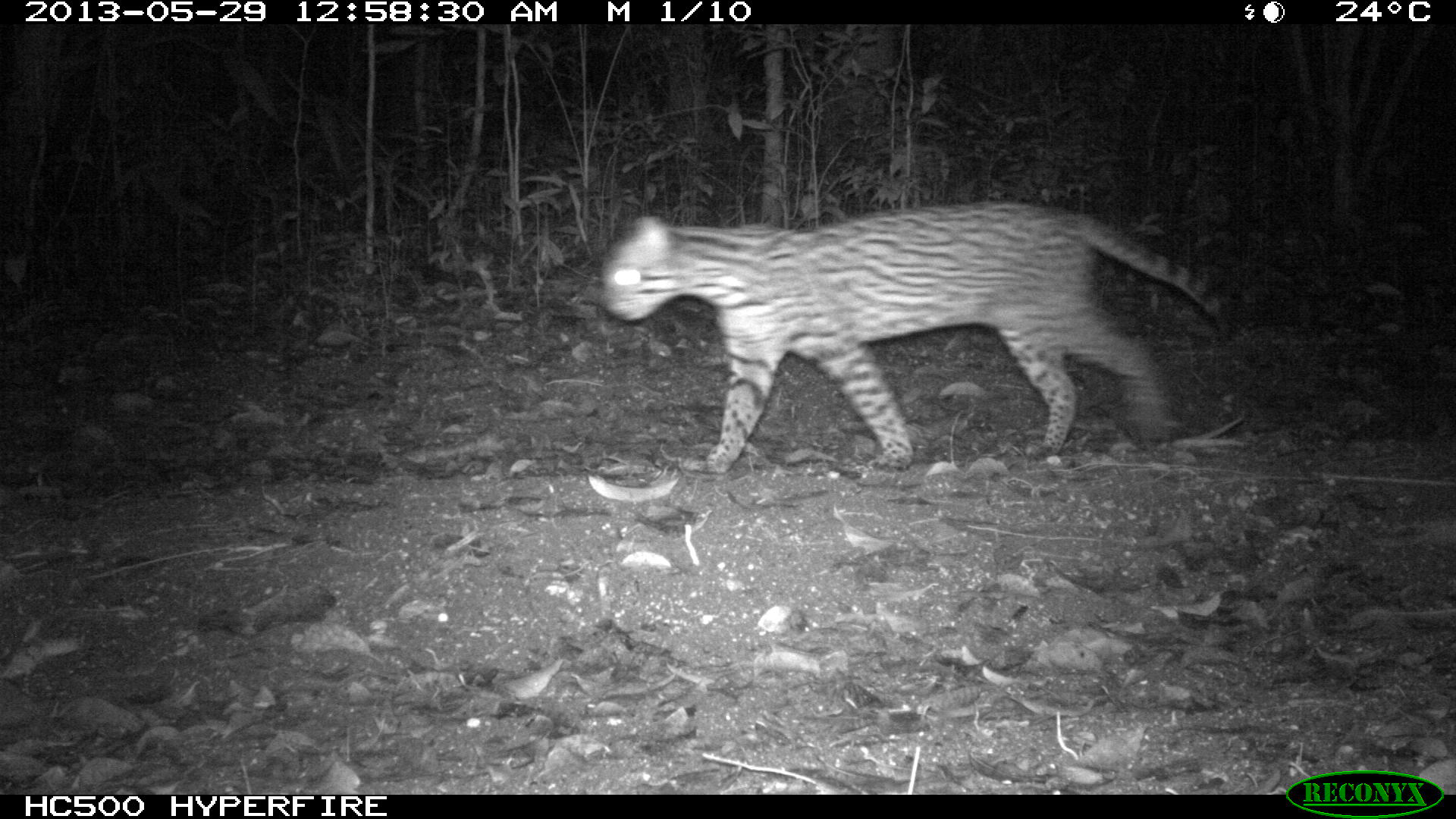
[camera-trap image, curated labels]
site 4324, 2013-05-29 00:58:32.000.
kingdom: Animalia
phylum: Chordata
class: Mammalia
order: Carnivora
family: Felidae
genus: Leopardus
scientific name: Leopardus pardalis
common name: ocelot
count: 1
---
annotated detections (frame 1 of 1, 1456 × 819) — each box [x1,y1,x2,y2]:
leopardus pardalis: [599,202,1233,475]